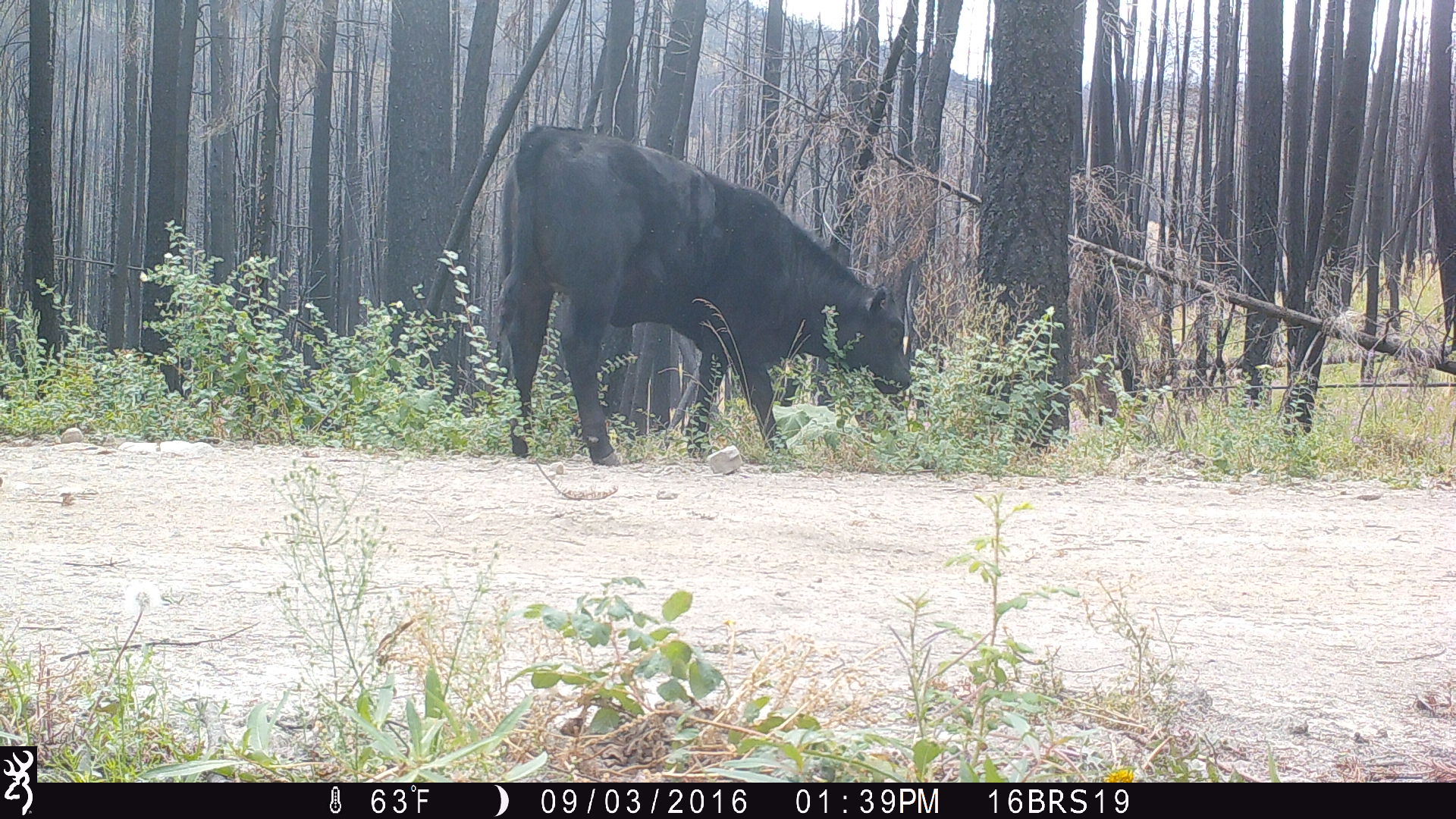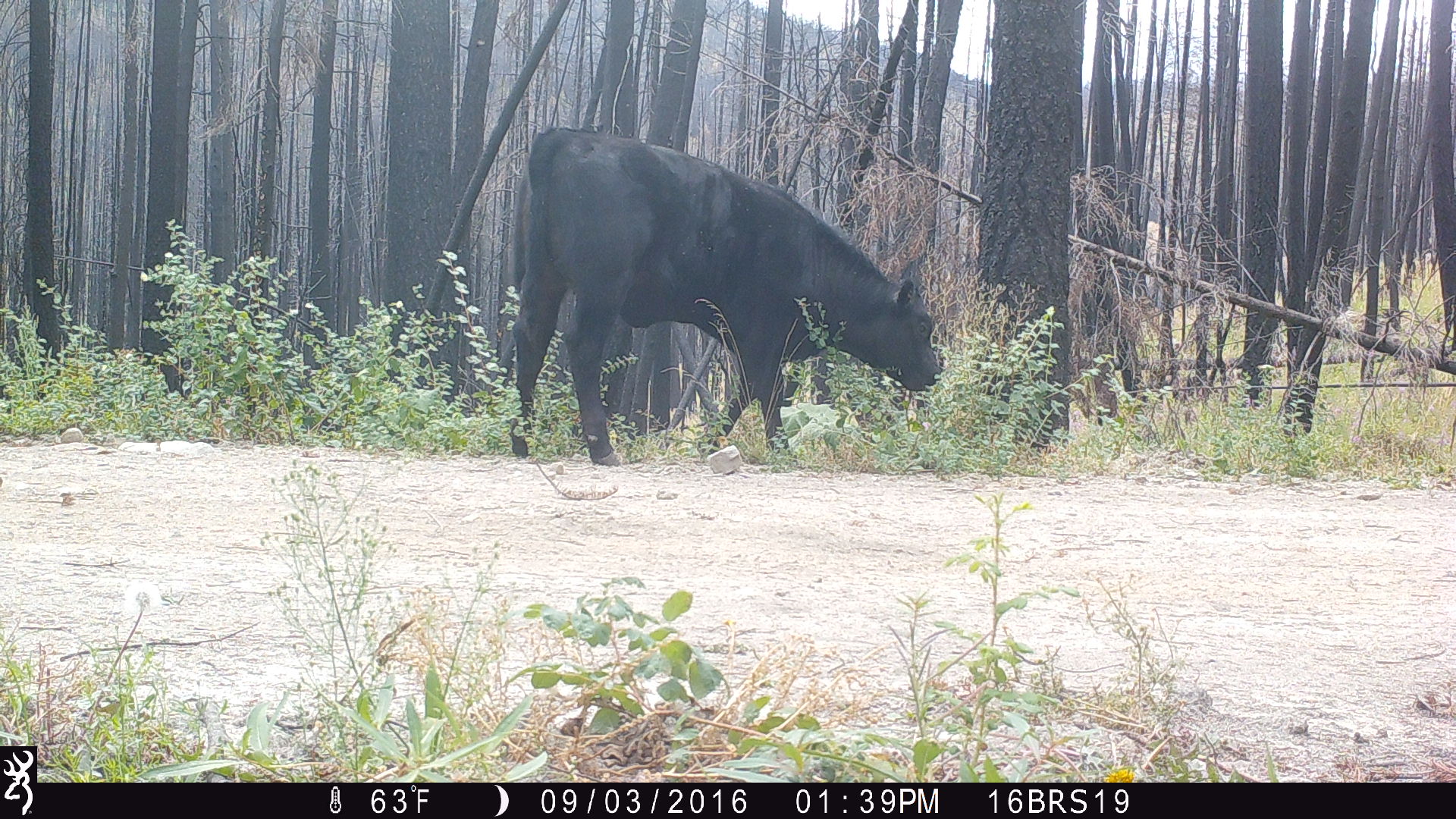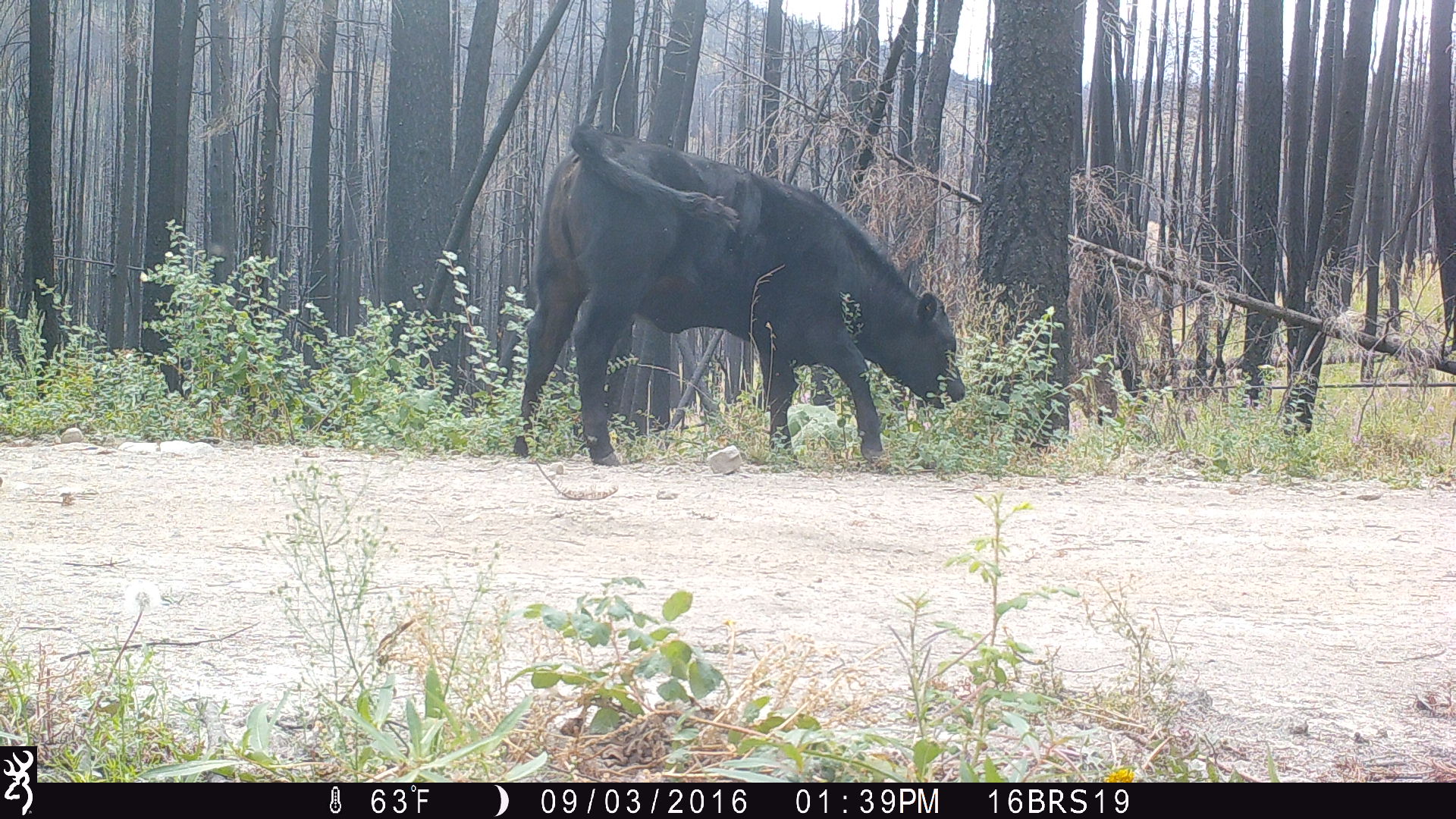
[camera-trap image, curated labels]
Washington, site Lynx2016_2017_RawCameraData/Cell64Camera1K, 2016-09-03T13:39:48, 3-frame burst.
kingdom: Animalia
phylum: Chordata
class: Mammalia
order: Artiodactyla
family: Bovidae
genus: Bos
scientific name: Bos taurus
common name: domestic cattle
Domestic cattle (Bos taurus). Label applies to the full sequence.